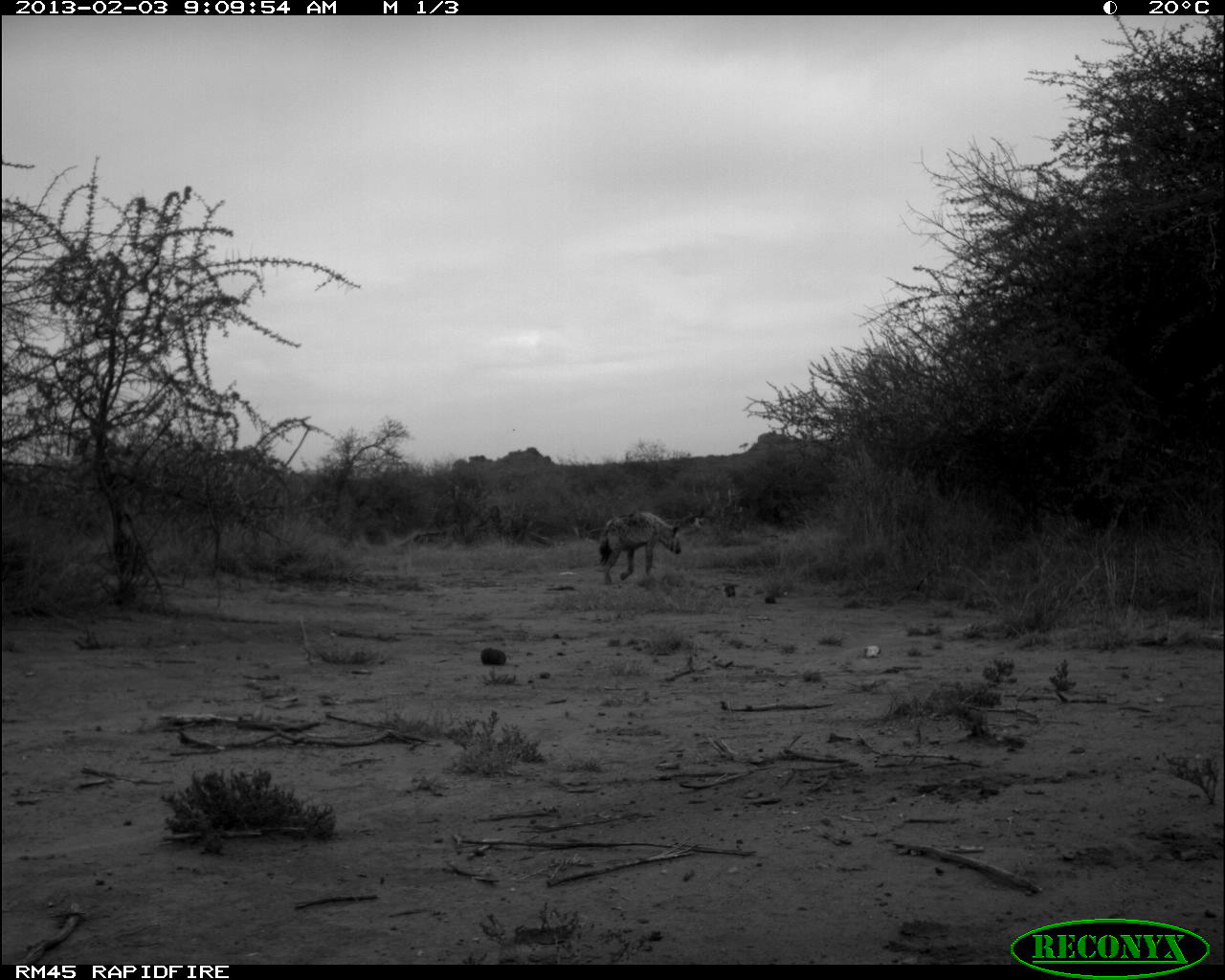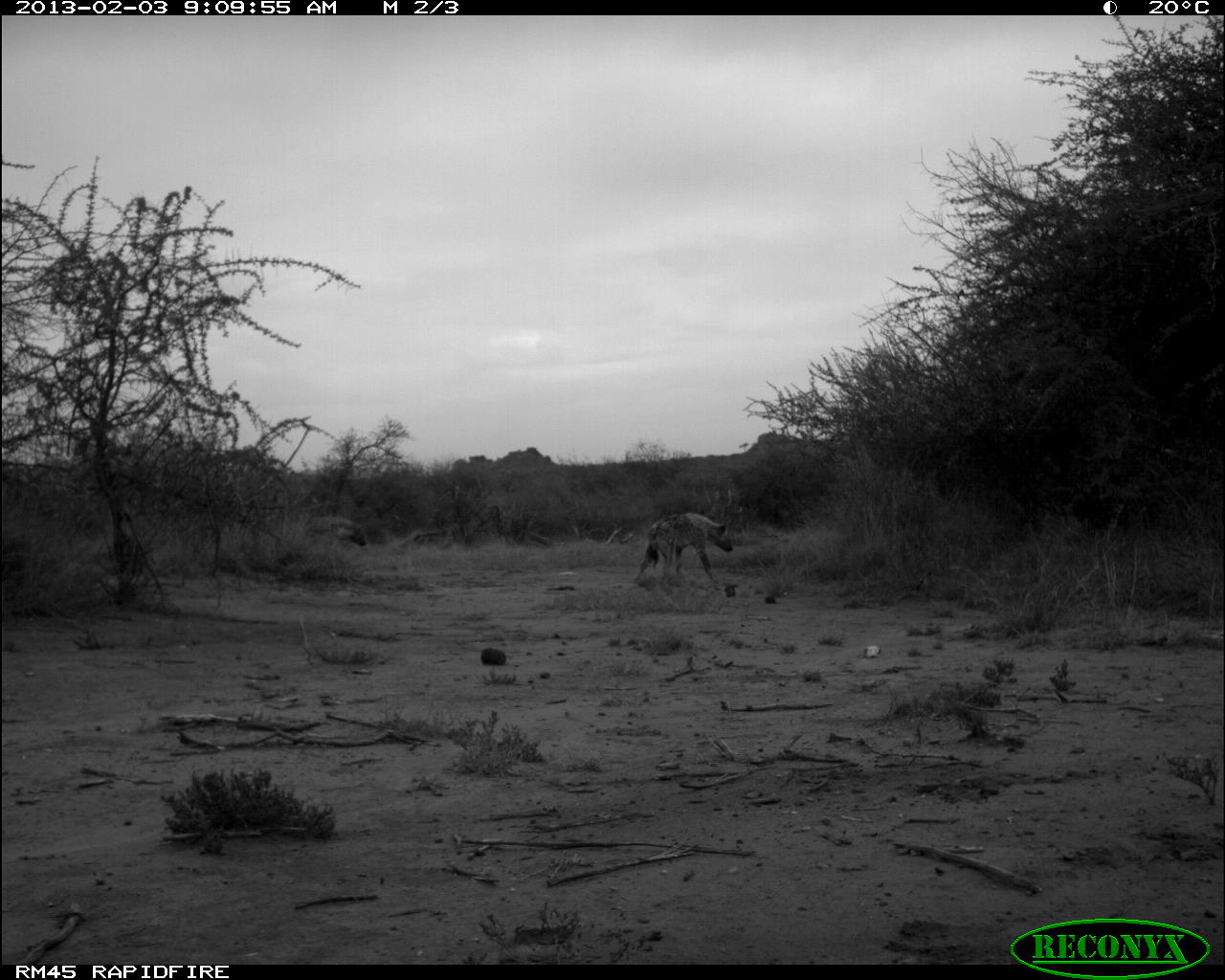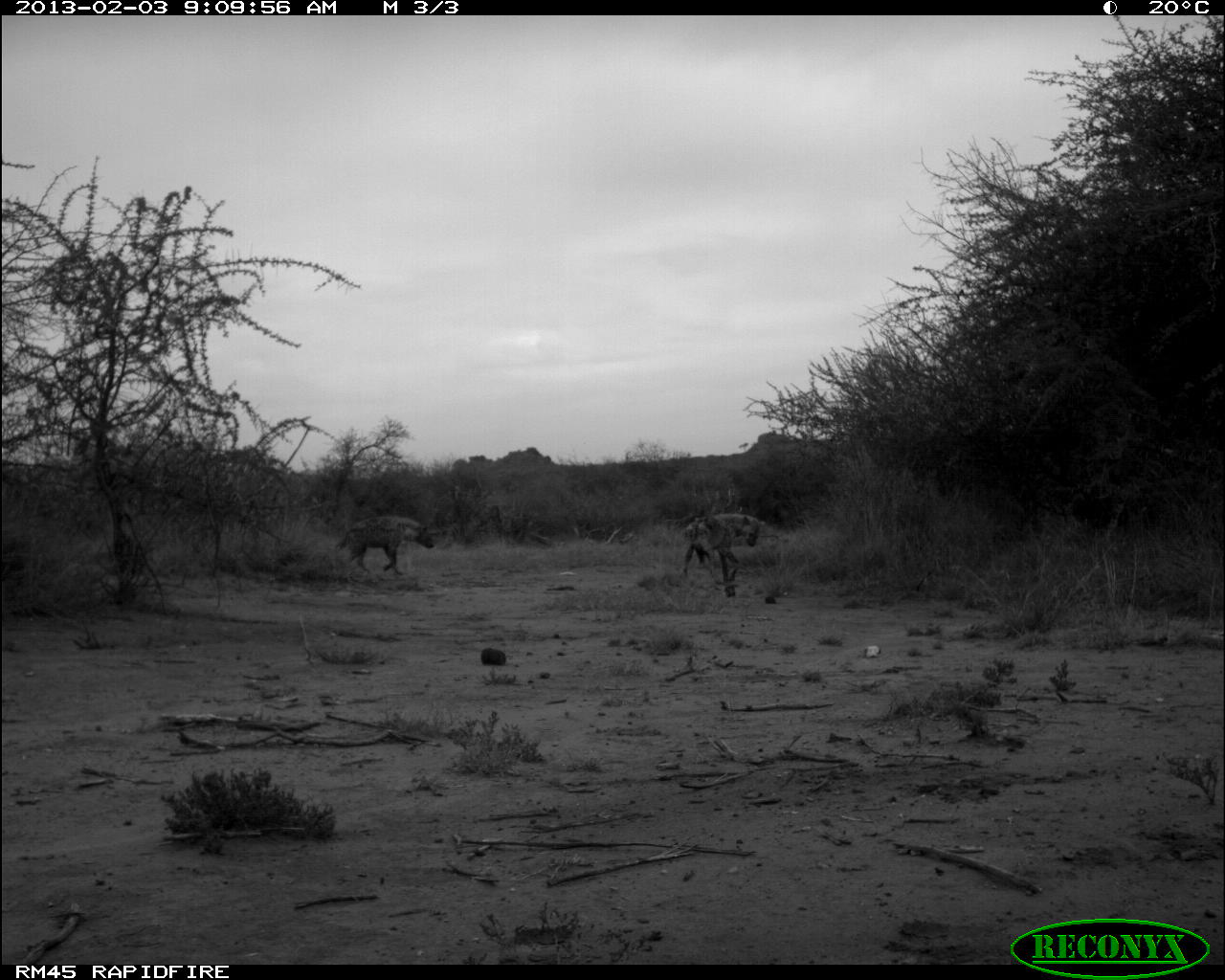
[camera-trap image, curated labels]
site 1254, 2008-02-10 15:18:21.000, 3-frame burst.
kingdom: Animalia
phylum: Chordata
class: Mammalia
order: Proboscidea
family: Elephantidae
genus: Loxodonta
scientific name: Loxodonta africana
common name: african bush elephant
Loxodonta africana (african bush elephant), count 4.